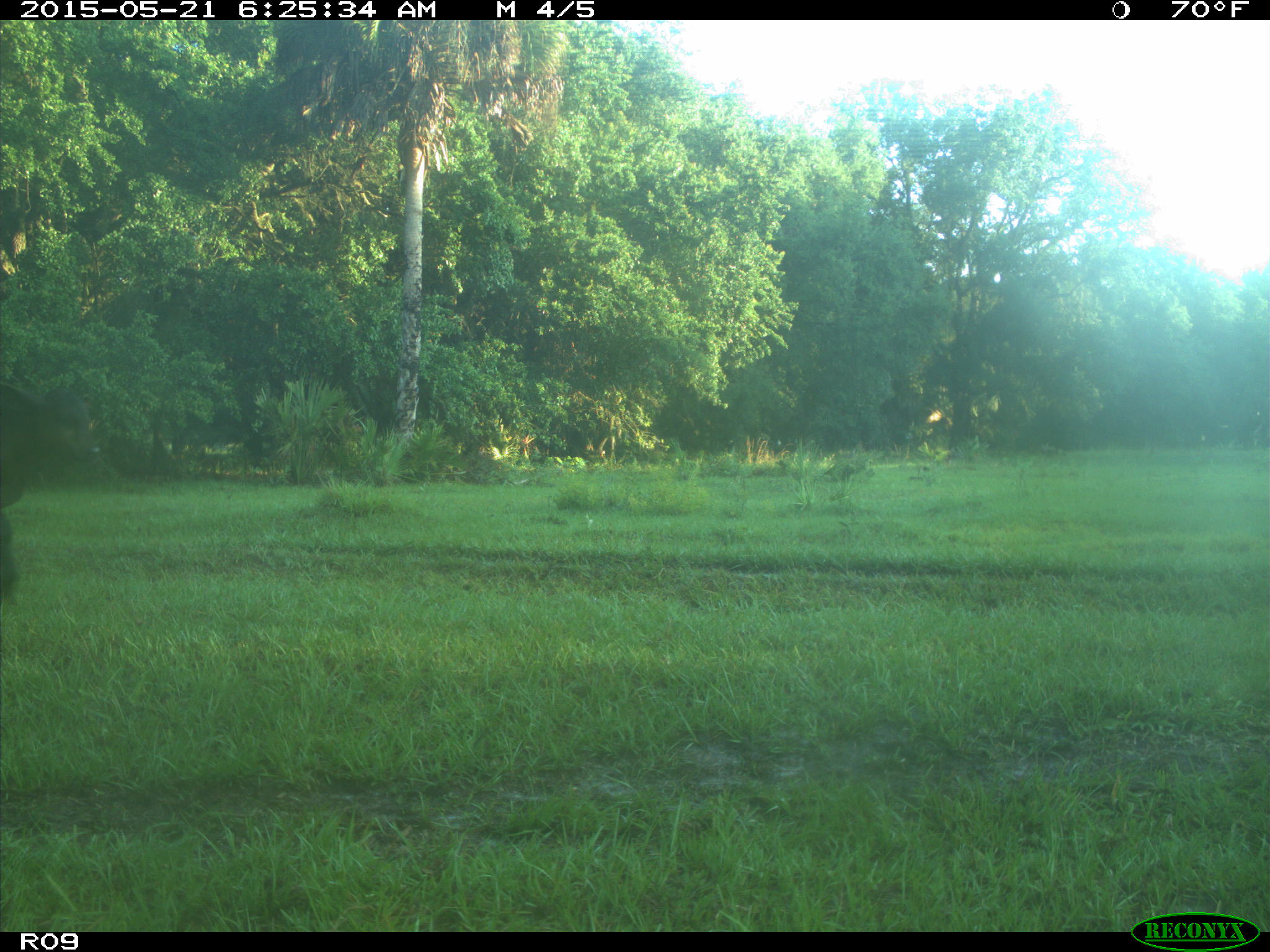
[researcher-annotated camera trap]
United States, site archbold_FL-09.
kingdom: Animalia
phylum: Chordata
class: Mammalia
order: Artiodactyla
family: Bovidae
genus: Bos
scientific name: Bos taurus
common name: domestic cow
Bos taurus (domestic cow).